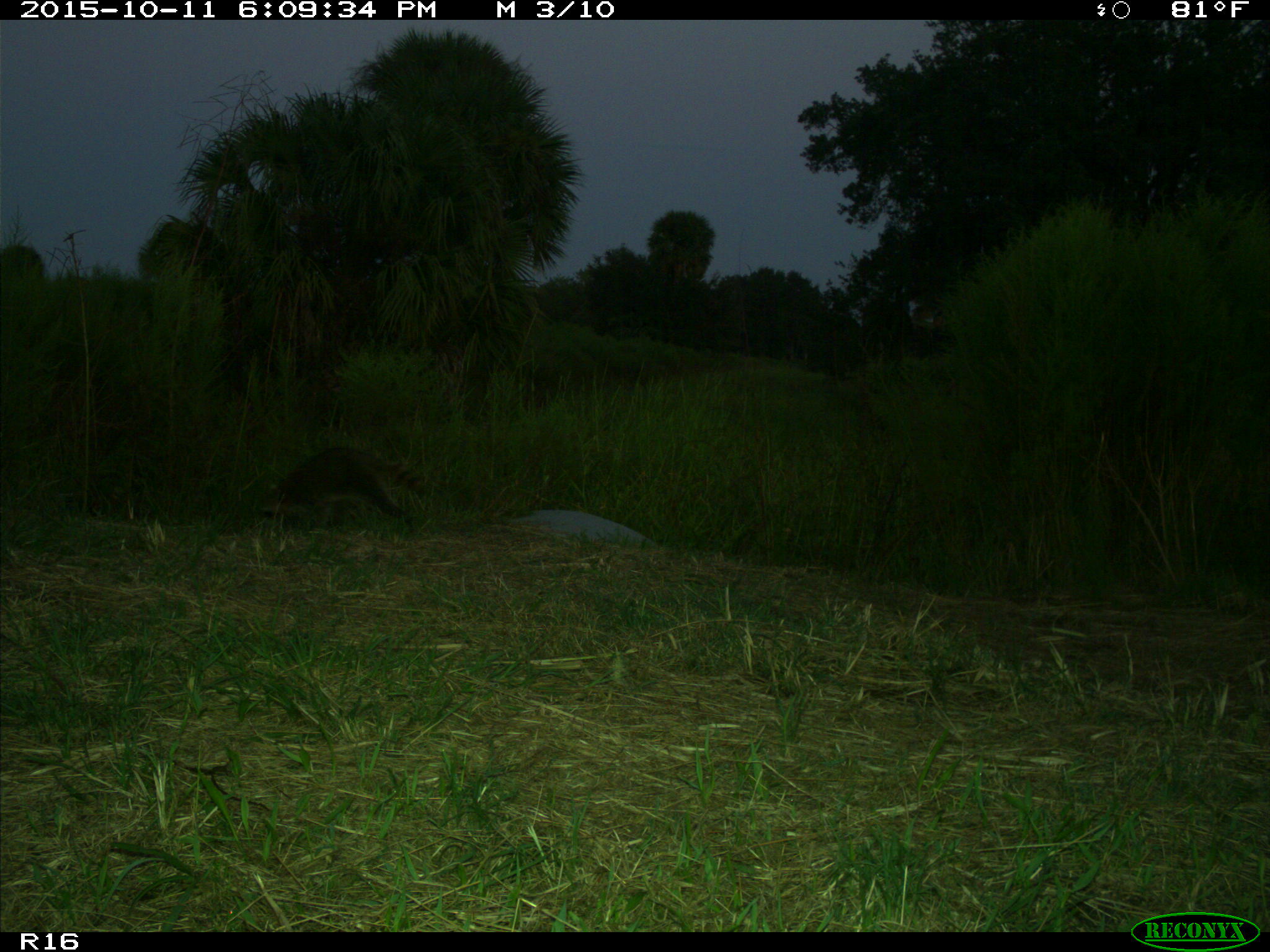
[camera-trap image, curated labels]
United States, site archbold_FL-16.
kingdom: Animalia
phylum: Chordata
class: Mammalia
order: Carnivora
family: Procyonidae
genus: Procyon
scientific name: Procyon lotor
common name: common raccoon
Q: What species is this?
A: Procyon lotor (common raccoon).